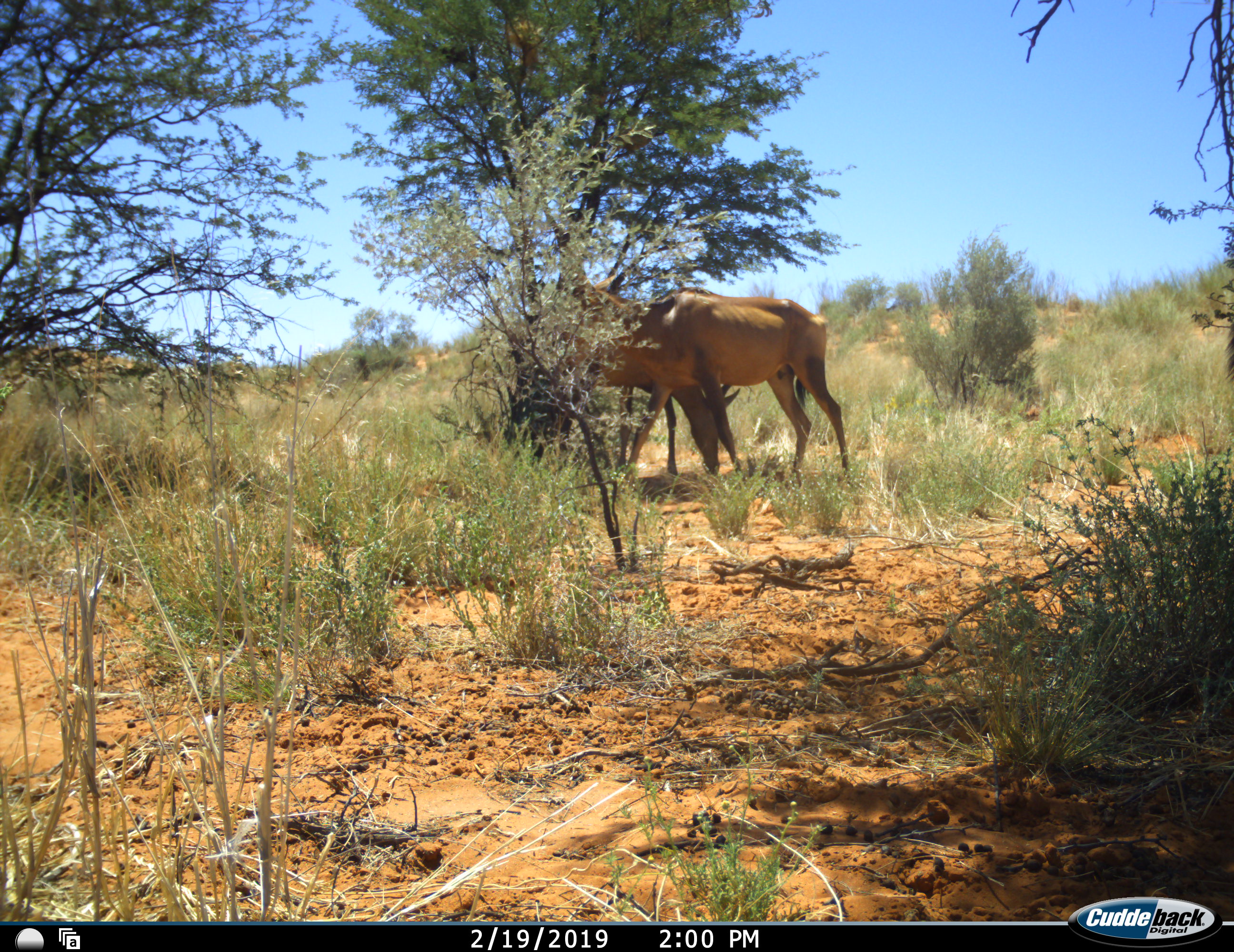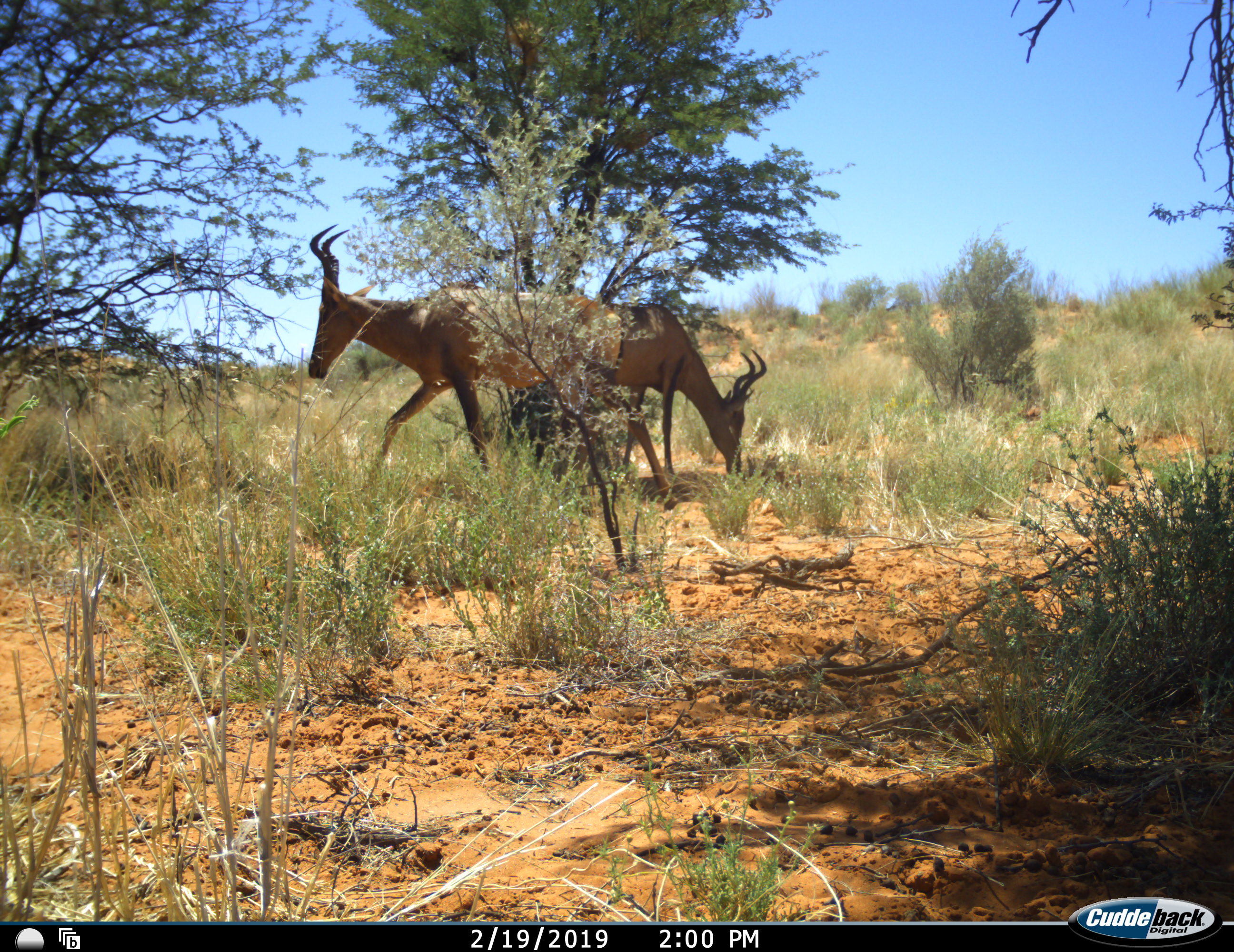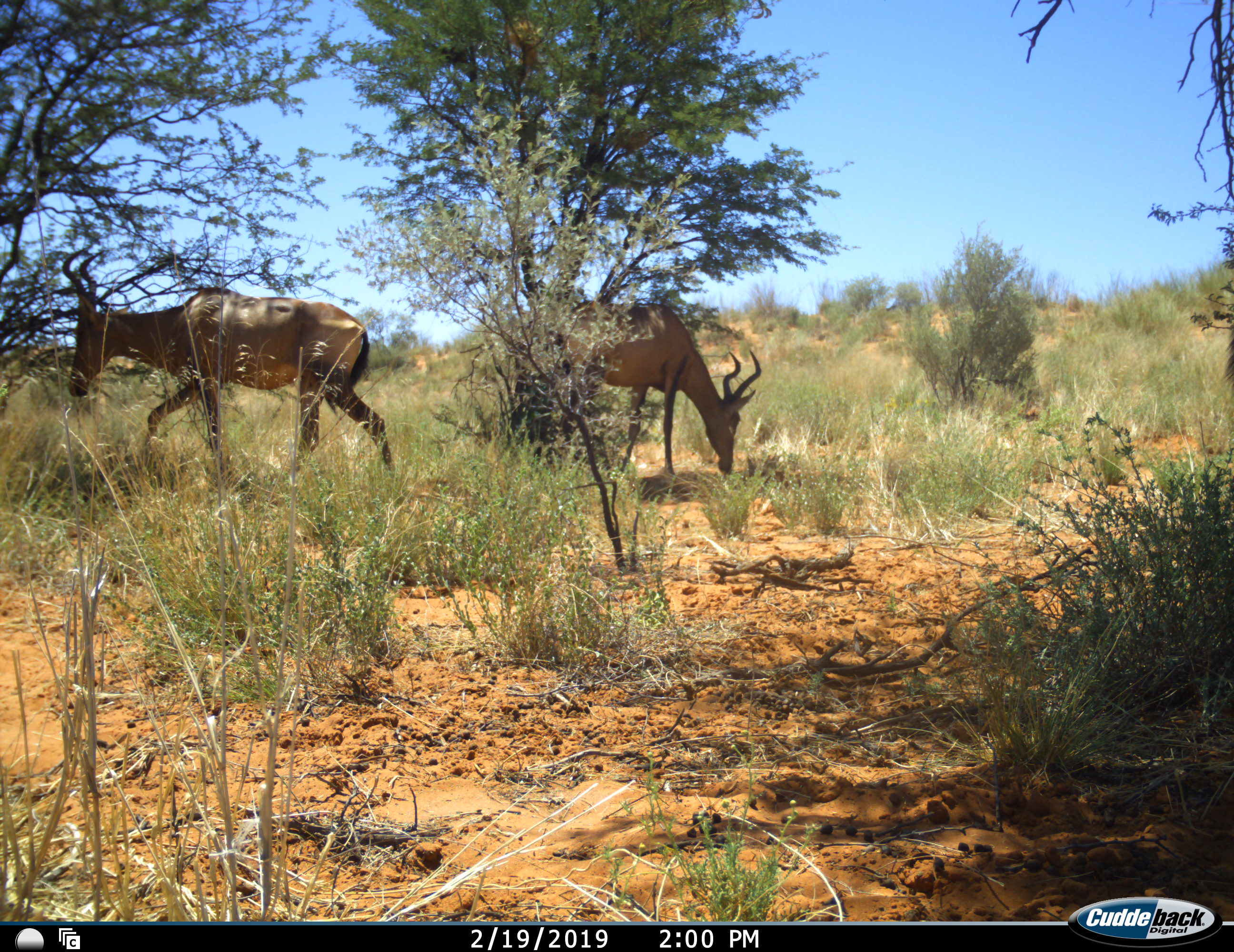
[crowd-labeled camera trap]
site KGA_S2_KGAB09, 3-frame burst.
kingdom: Animalia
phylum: Chordata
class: Mammalia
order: Artiodactyla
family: Bovidae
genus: Alcelaphus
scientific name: Alcelaphus buselaphus caama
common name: red hartebeest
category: hartebeestred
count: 2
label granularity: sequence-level